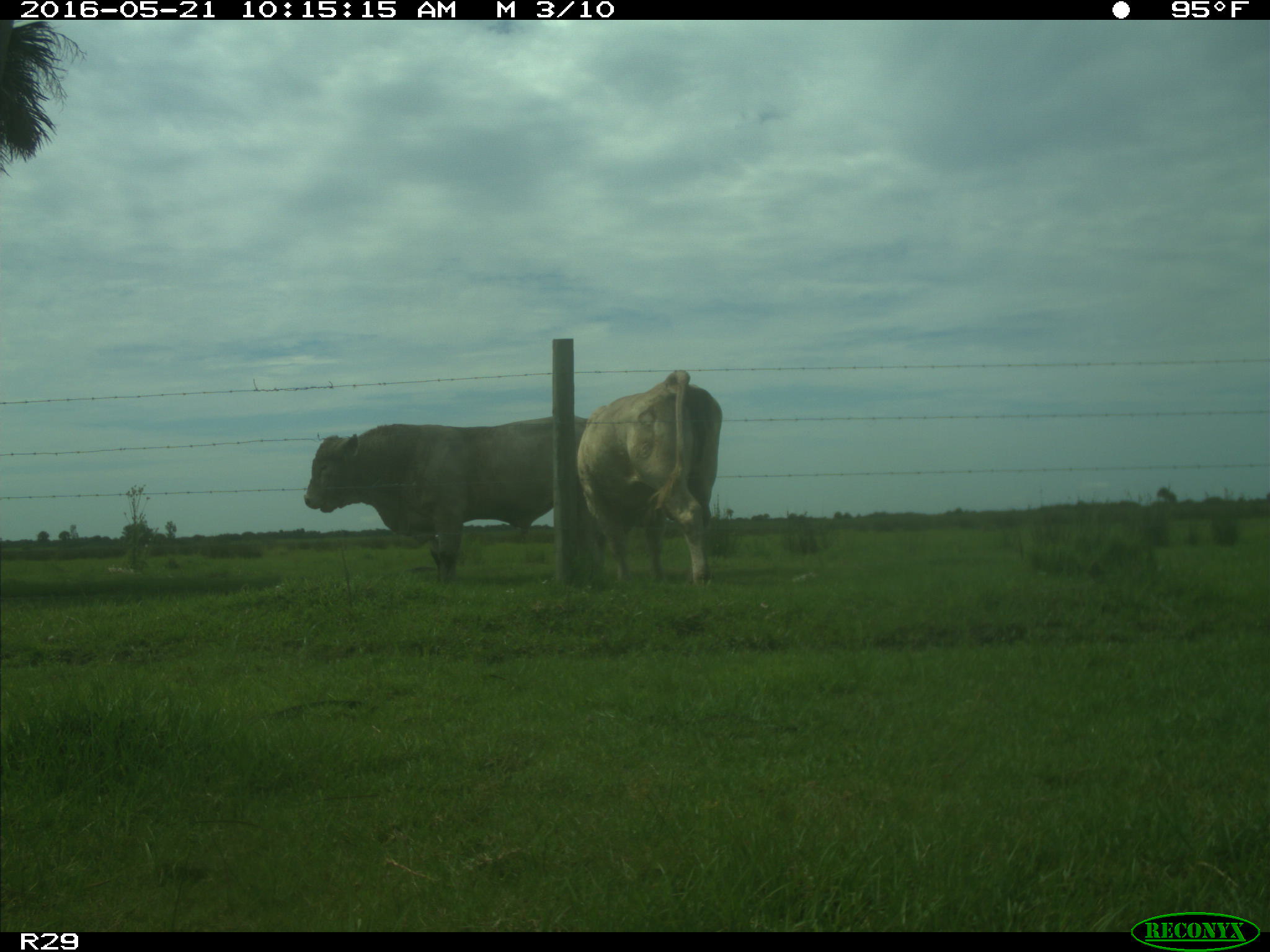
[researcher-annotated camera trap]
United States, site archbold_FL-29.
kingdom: Animalia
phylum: Chordata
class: Mammalia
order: Artiodactyla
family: Bovidae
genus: Bos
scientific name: Bos taurus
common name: domestic cow